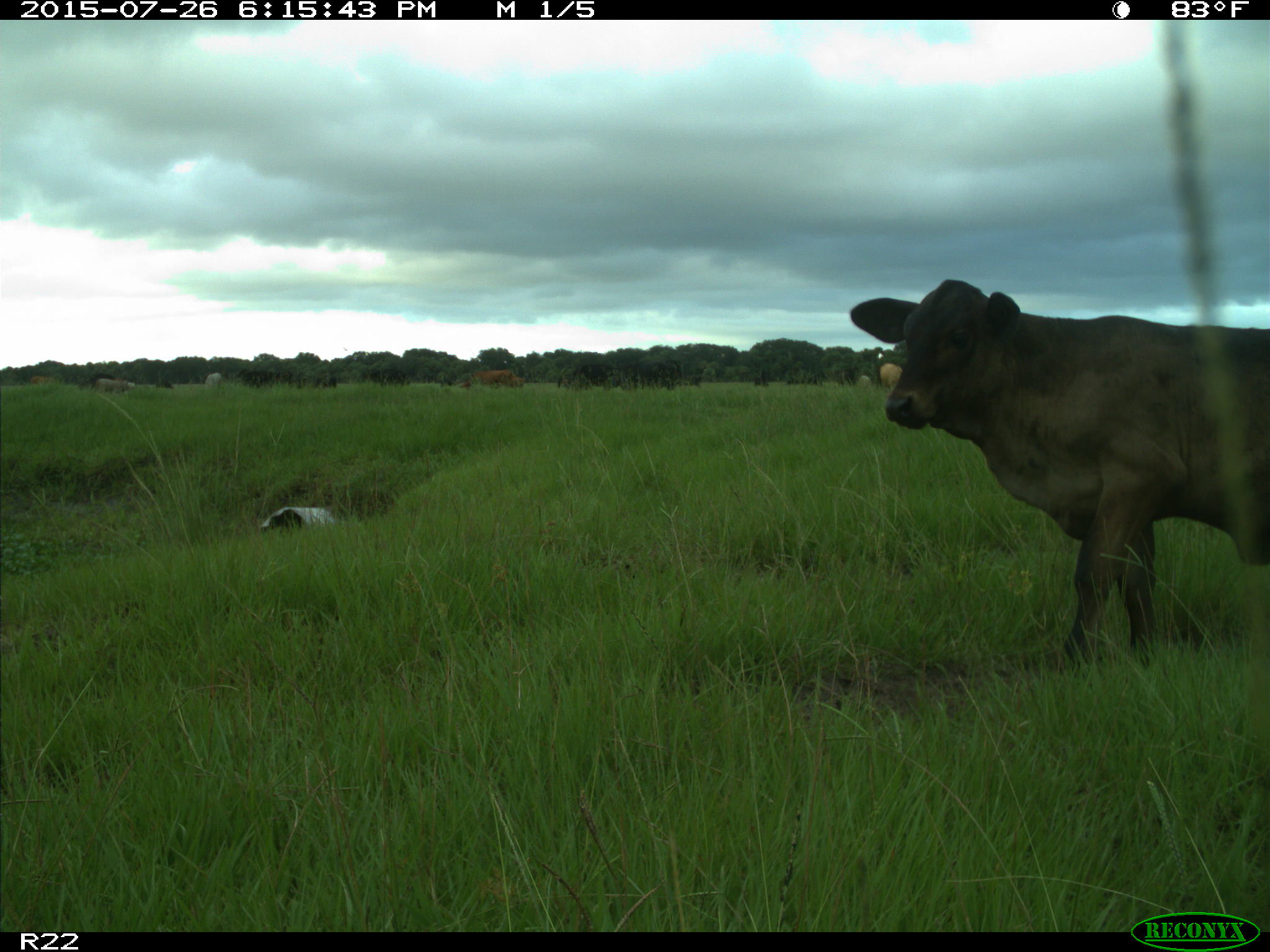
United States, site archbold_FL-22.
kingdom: Animalia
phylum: Chordata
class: Mammalia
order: Artiodactyla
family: Bovidae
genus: Bos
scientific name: Bos taurus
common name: domestic cow